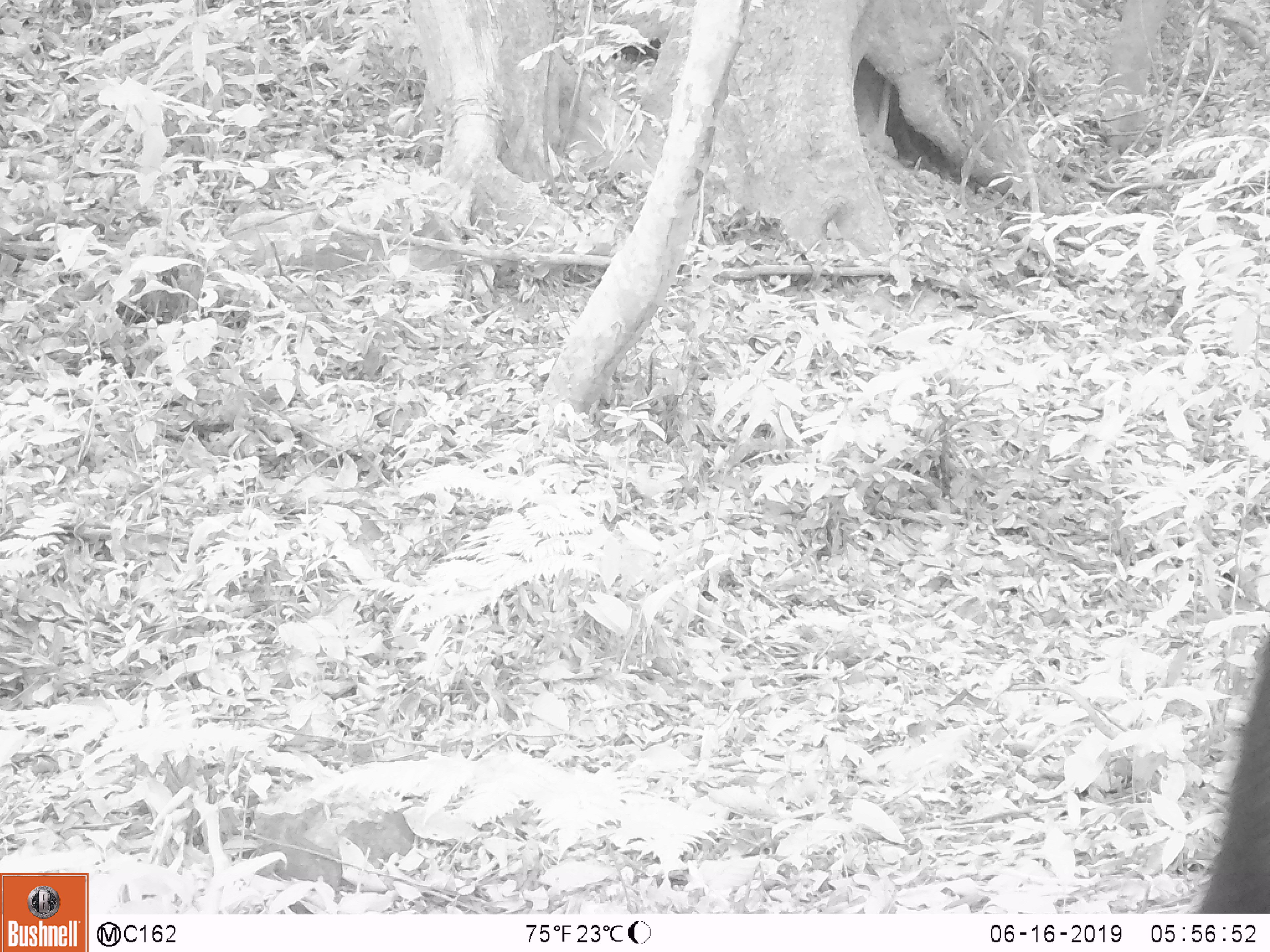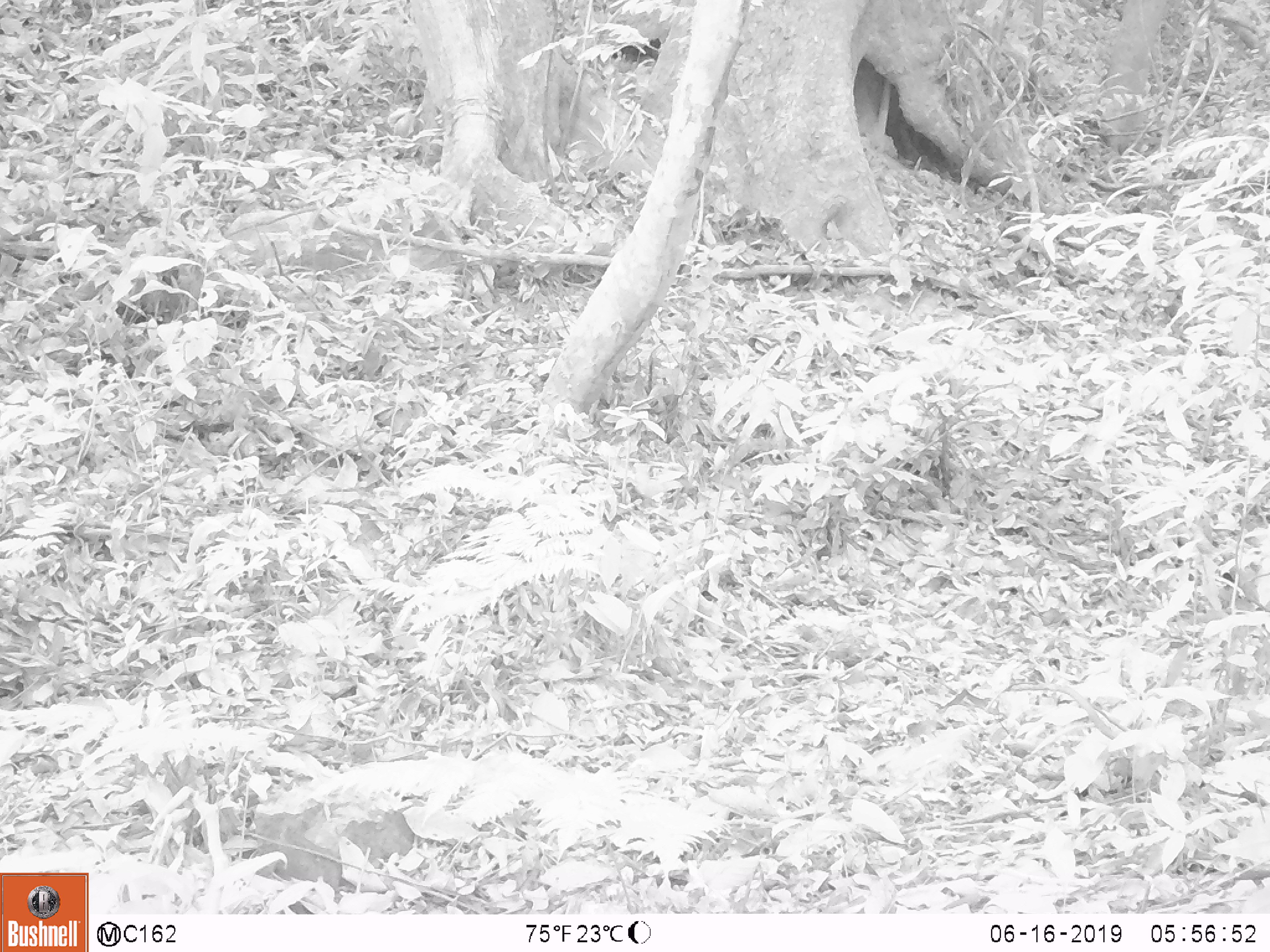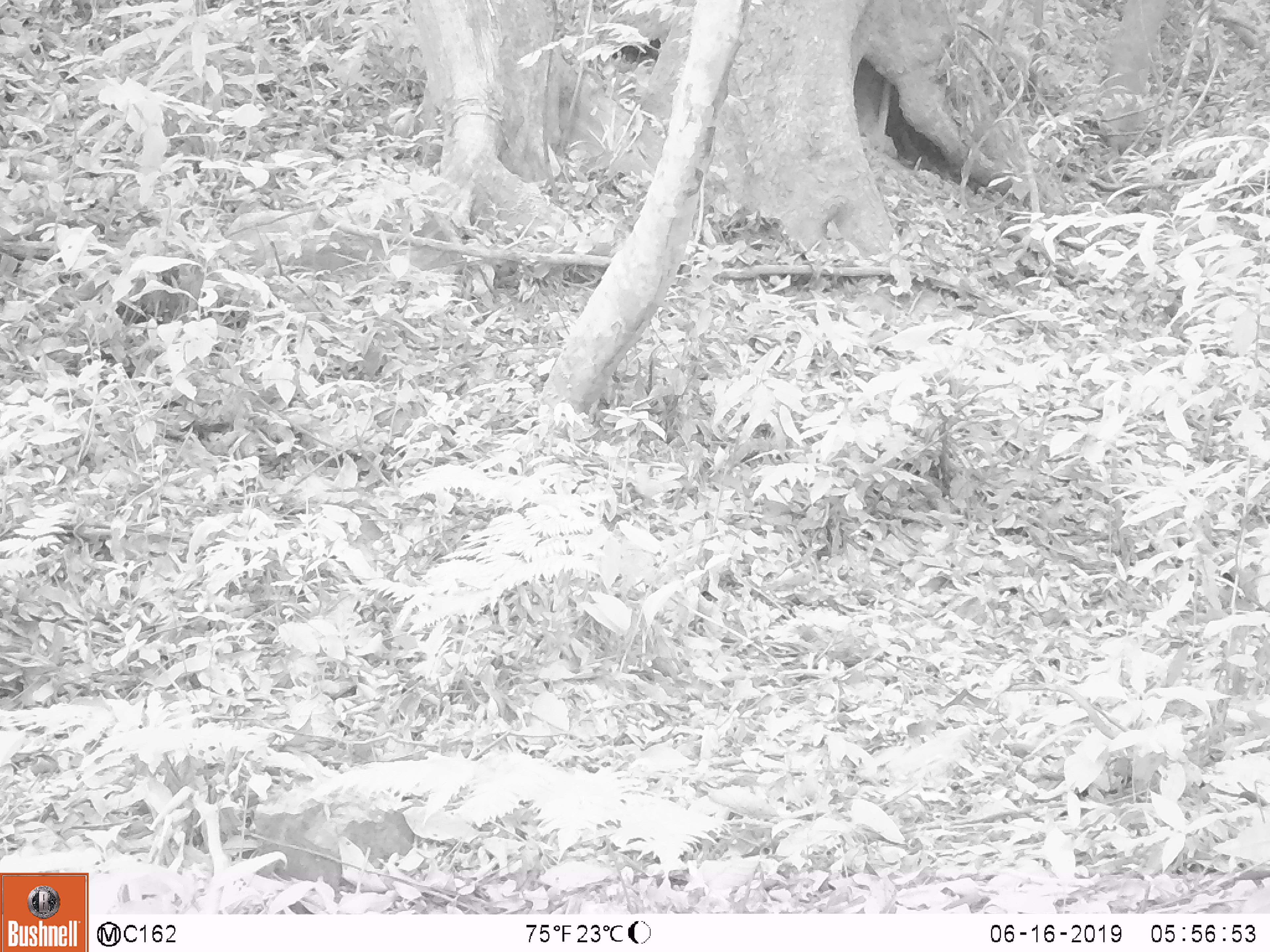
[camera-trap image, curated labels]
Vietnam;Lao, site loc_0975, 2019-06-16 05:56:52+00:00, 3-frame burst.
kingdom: Animalia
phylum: Chordata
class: Mammalia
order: Artiodactyla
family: Bovidae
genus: Capricornis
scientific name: Capricornis sumatraensis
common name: chinese serow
Chinese serow (Capricornis sumatraensis). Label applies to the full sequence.